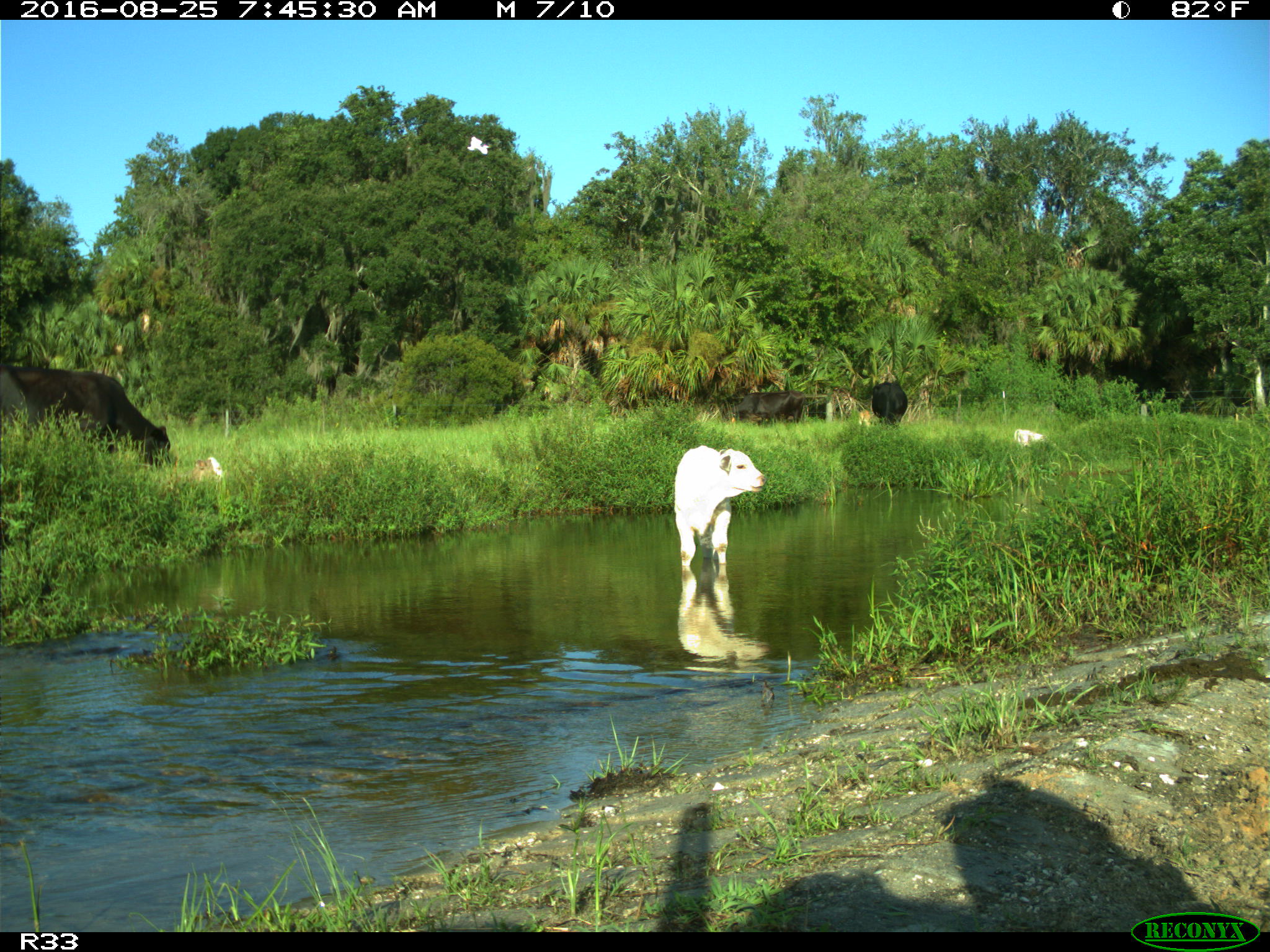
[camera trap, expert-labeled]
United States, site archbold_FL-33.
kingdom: Animalia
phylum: Chordata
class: Mammalia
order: Artiodactyla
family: Bovidae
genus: Bos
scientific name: Bos taurus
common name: domestic cow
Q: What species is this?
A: Bos taurus (domestic cow).